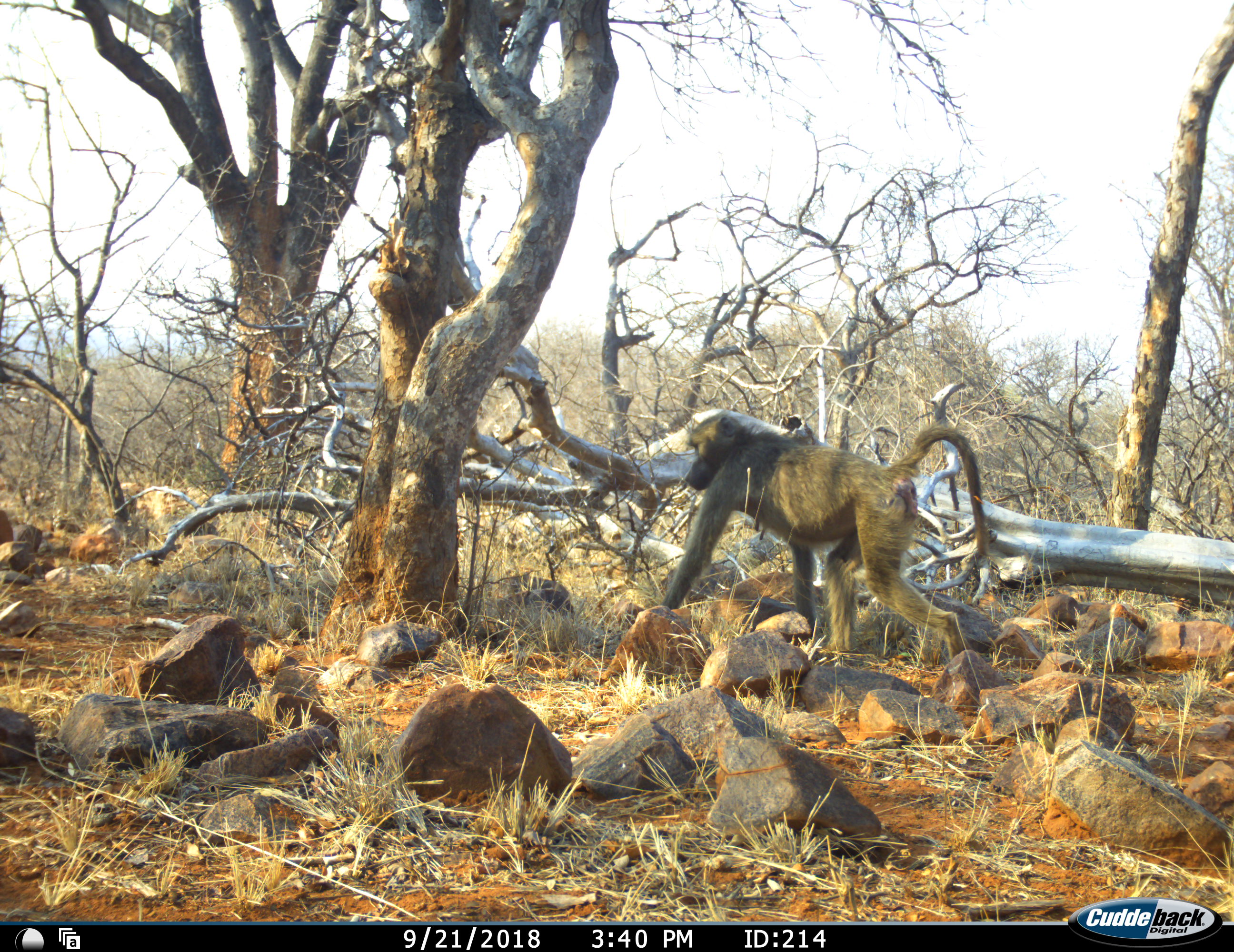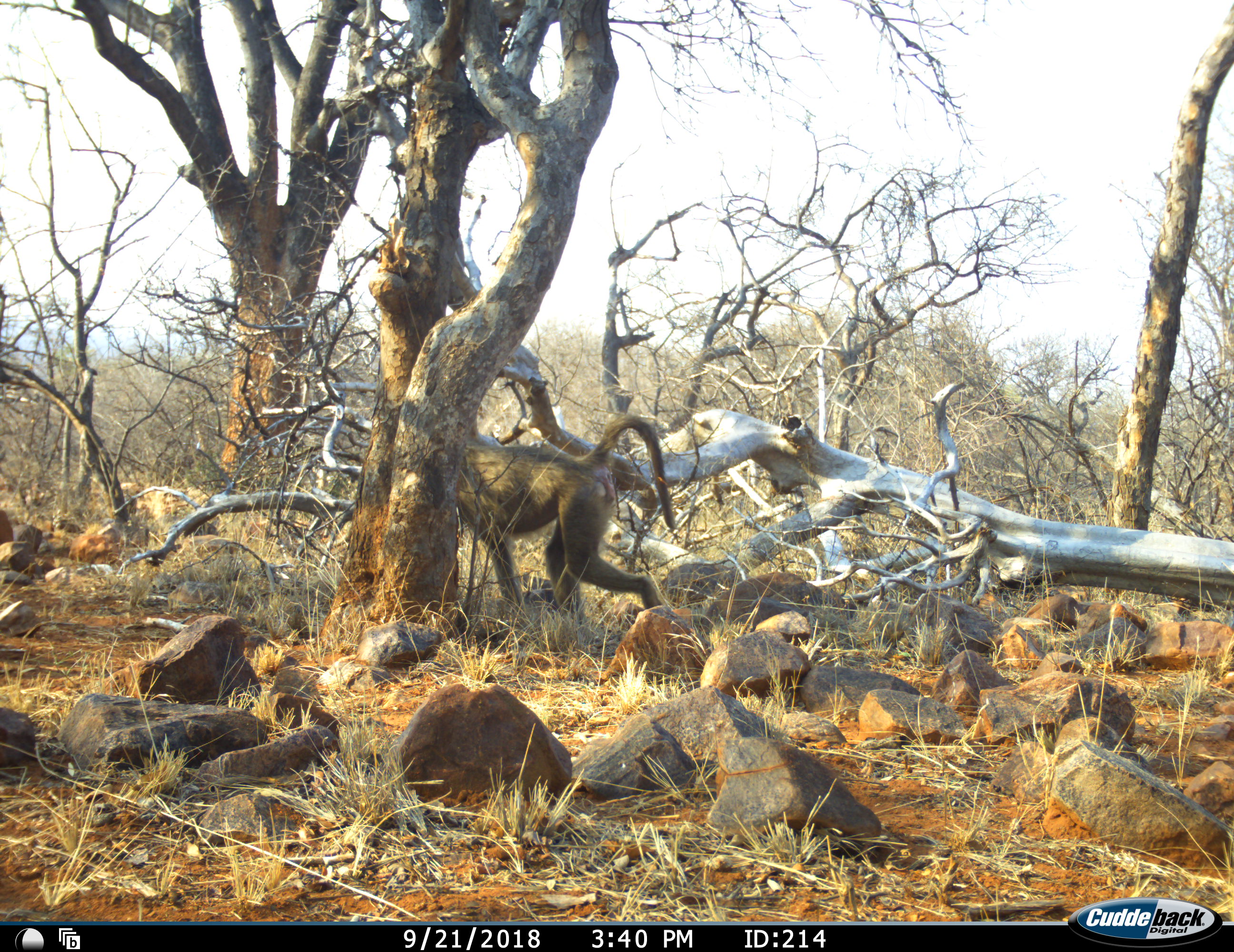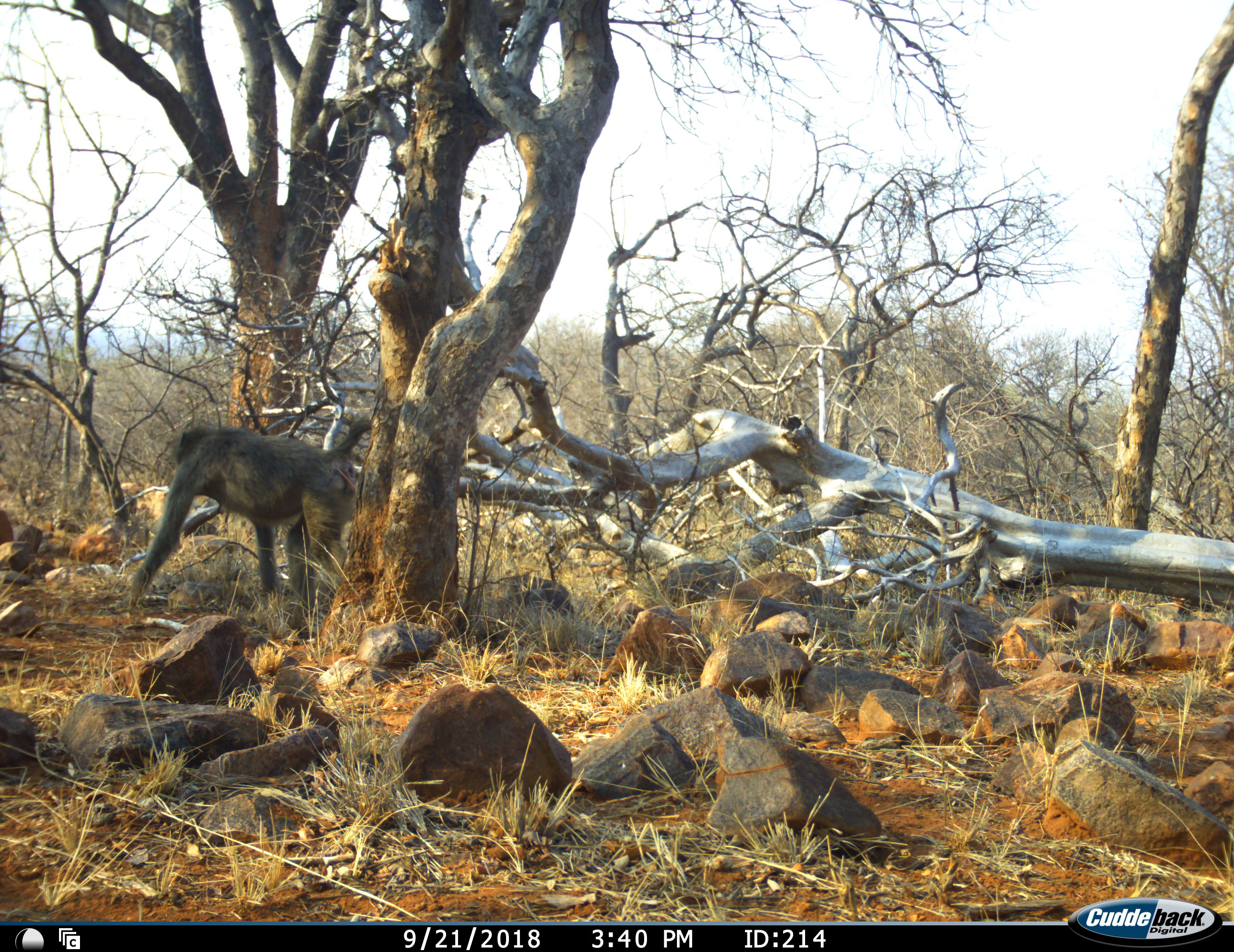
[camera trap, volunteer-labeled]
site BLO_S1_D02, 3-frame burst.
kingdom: Animalia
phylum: Chordata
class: Mammalia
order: Primates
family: Cercopithecidae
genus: Papio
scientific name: Papio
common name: baboon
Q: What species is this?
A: Baboon (Papio).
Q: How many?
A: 1.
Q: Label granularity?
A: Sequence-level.